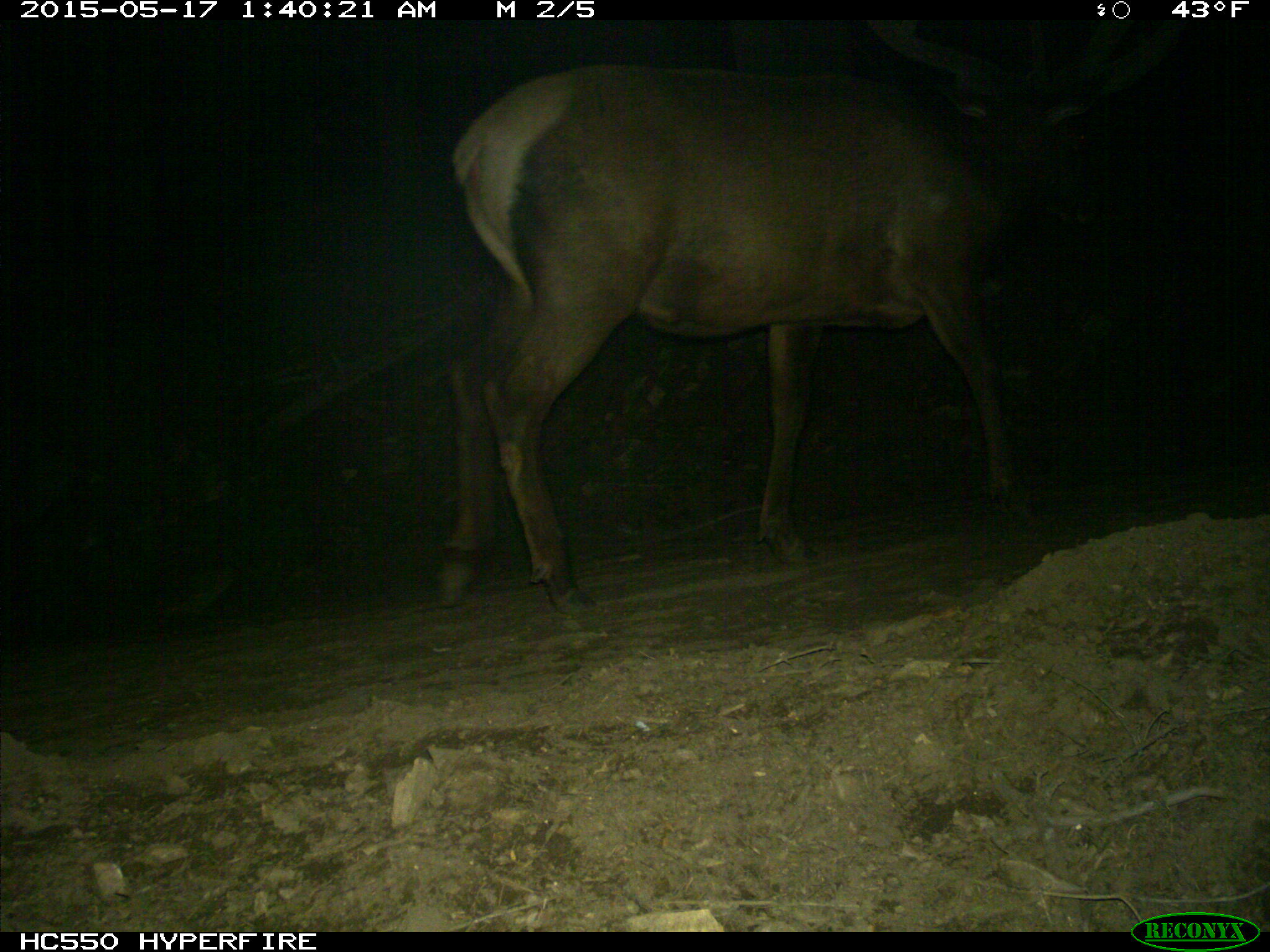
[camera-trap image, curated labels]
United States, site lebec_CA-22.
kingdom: Animalia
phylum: Chordata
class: Mammalia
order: Artiodactyla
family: Cervidae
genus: Cervus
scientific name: Cervus canadensis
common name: elk